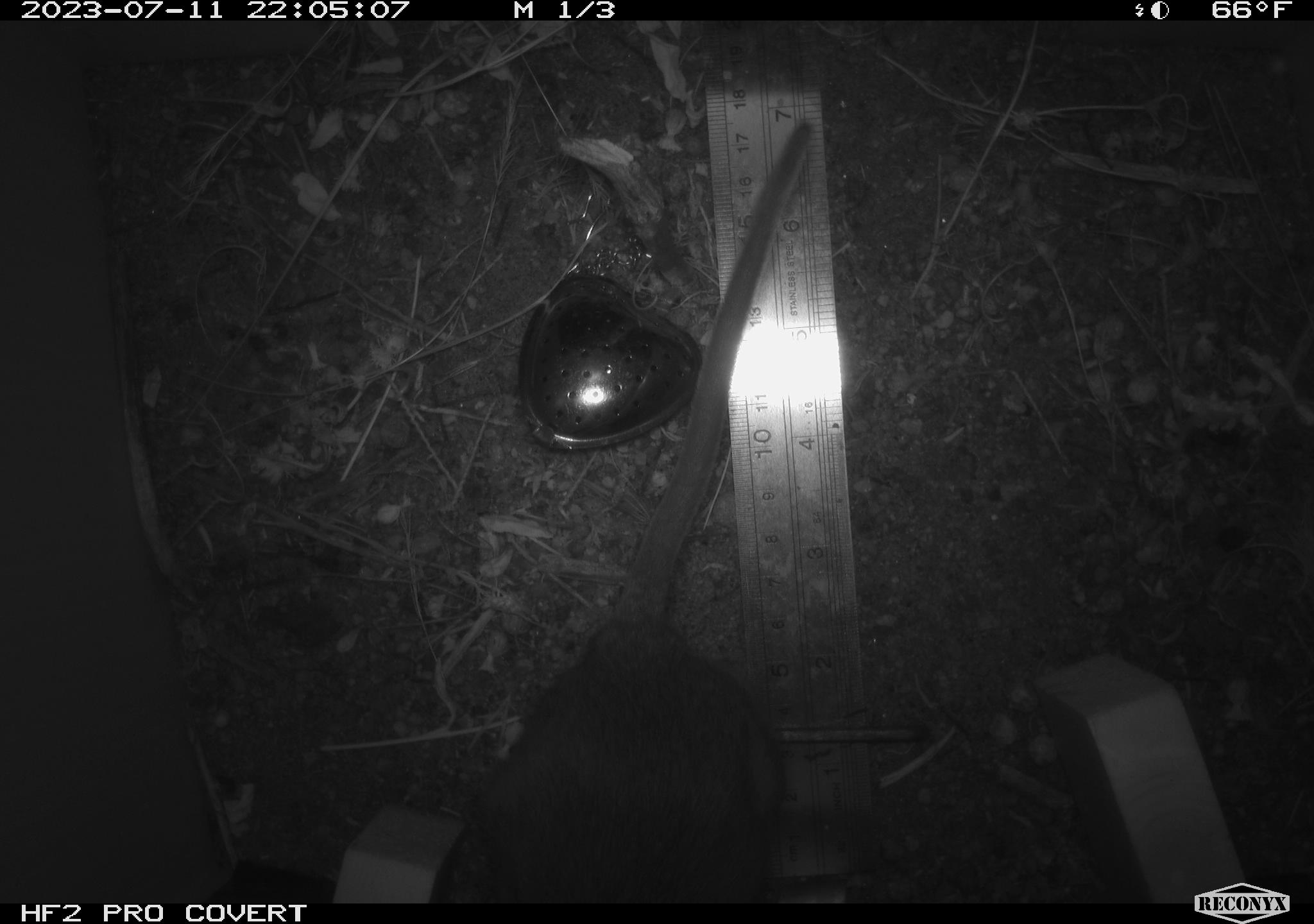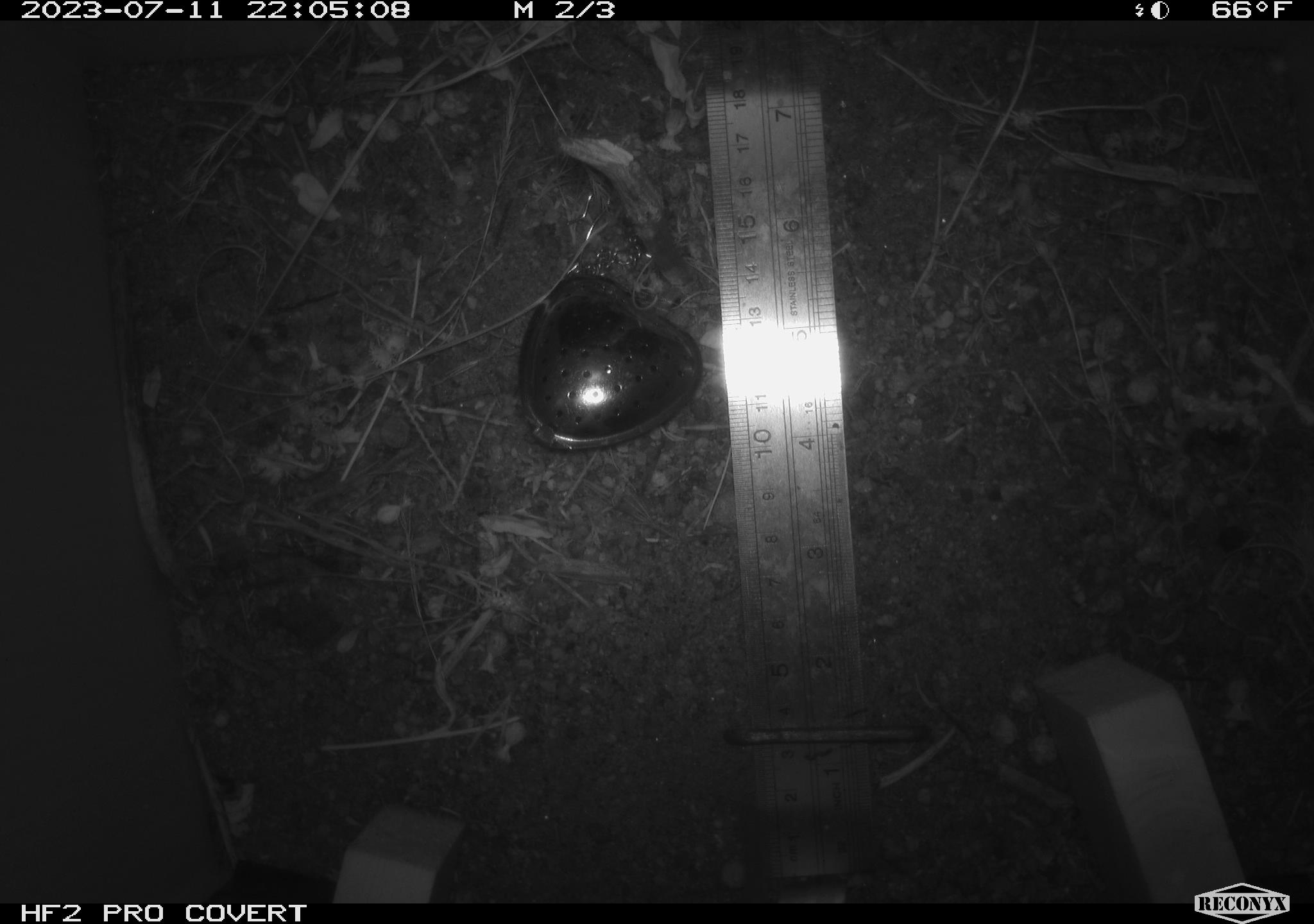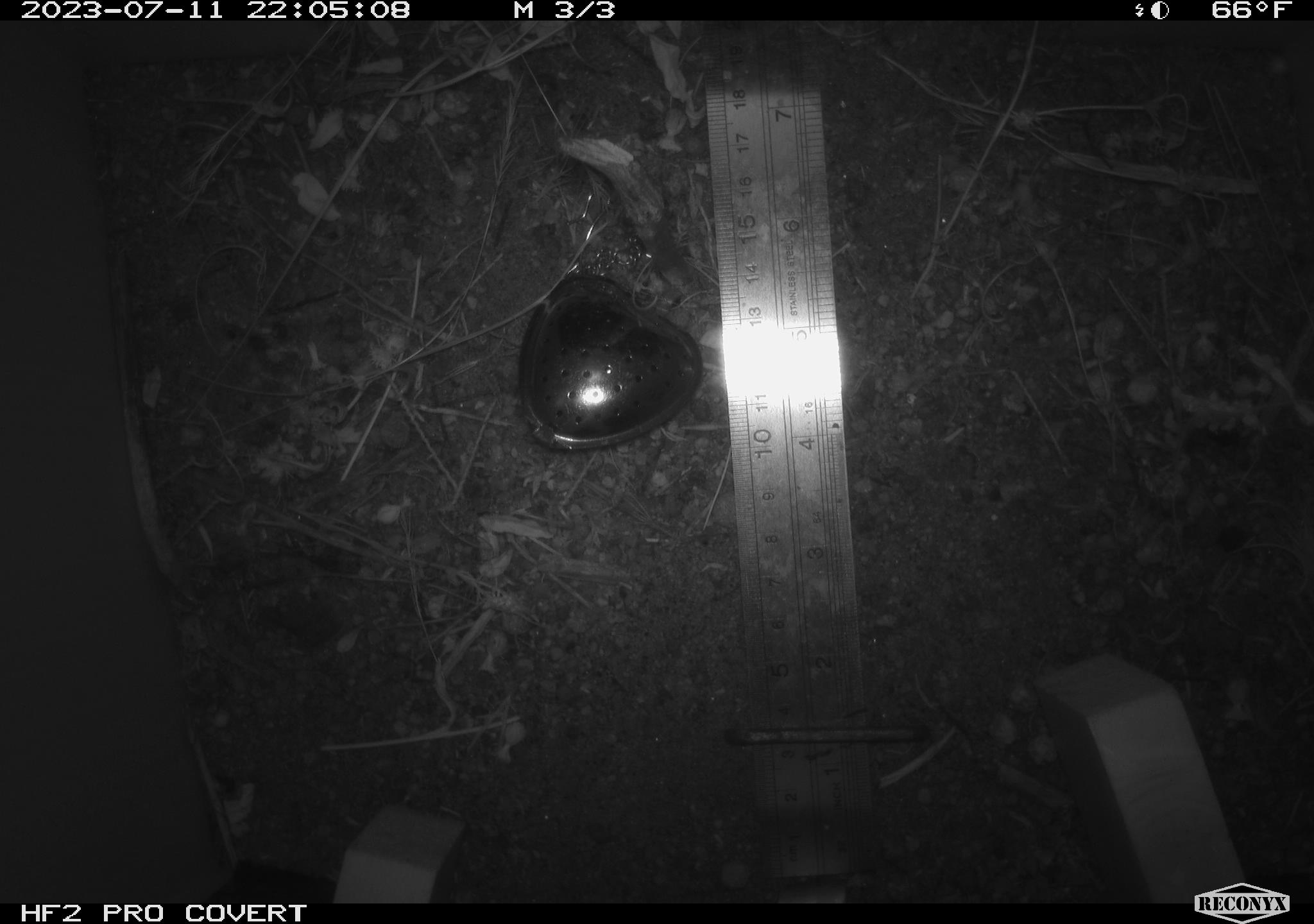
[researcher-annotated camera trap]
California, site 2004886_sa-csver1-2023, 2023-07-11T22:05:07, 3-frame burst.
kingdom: Animalia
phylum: Chordata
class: Mammalia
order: Rodentia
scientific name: Rodentia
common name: mouse species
Mouse species (Rodentia).